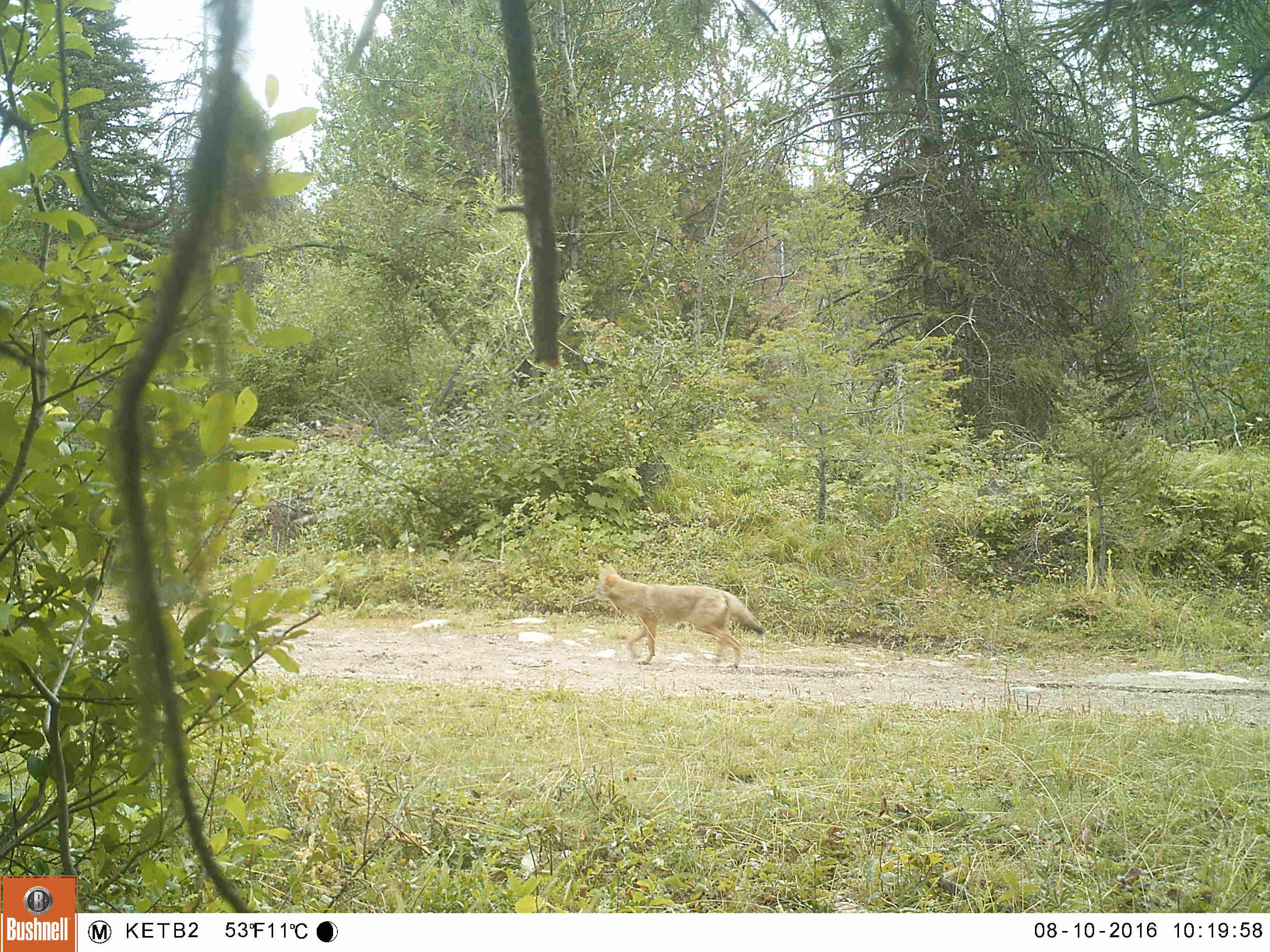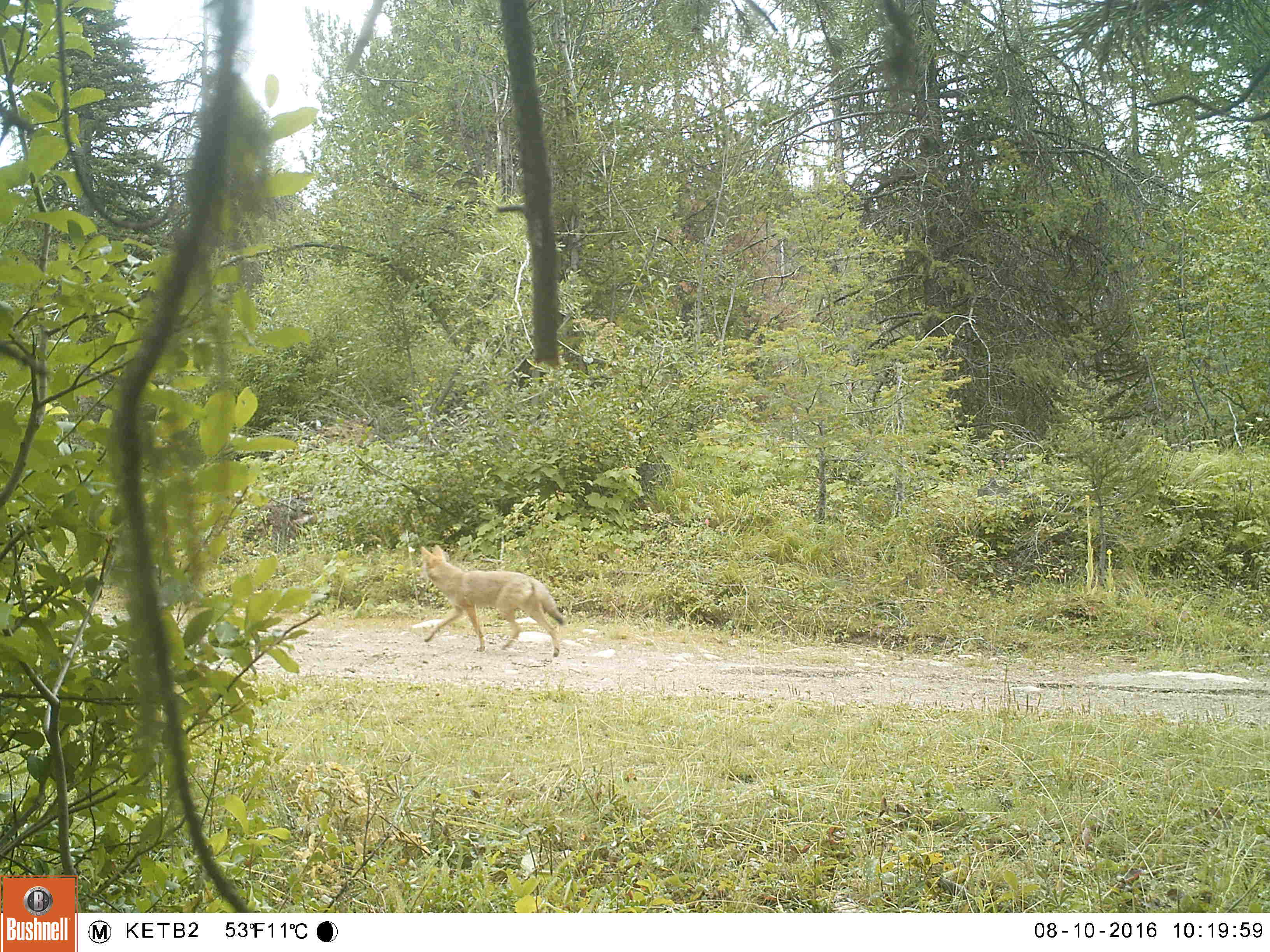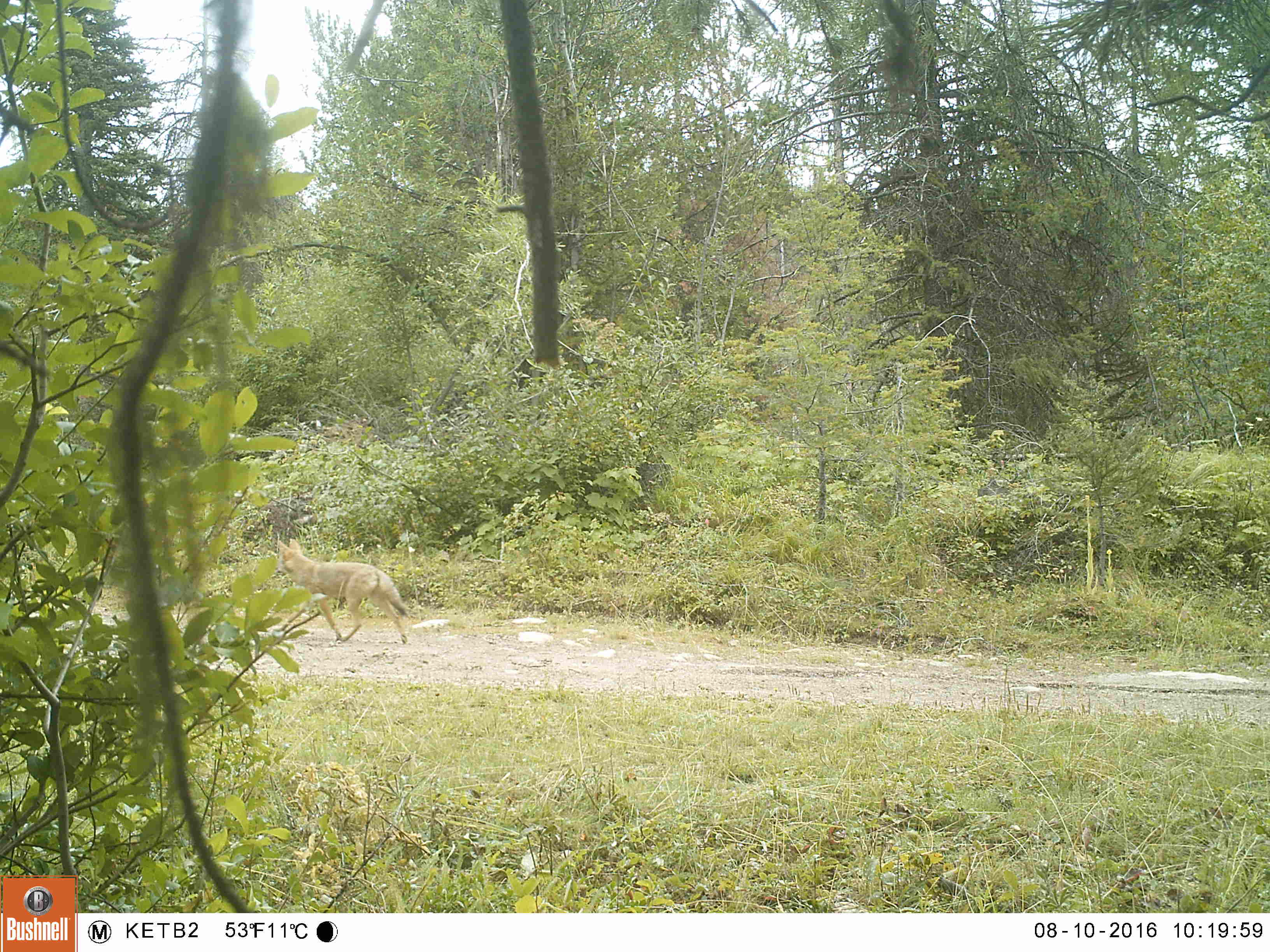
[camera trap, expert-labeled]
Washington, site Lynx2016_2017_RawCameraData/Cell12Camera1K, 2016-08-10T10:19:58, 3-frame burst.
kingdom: Animalia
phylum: Chordata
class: Mammalia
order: Carnivora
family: Canidae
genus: Canis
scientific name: Canis latrans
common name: coyote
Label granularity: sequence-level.